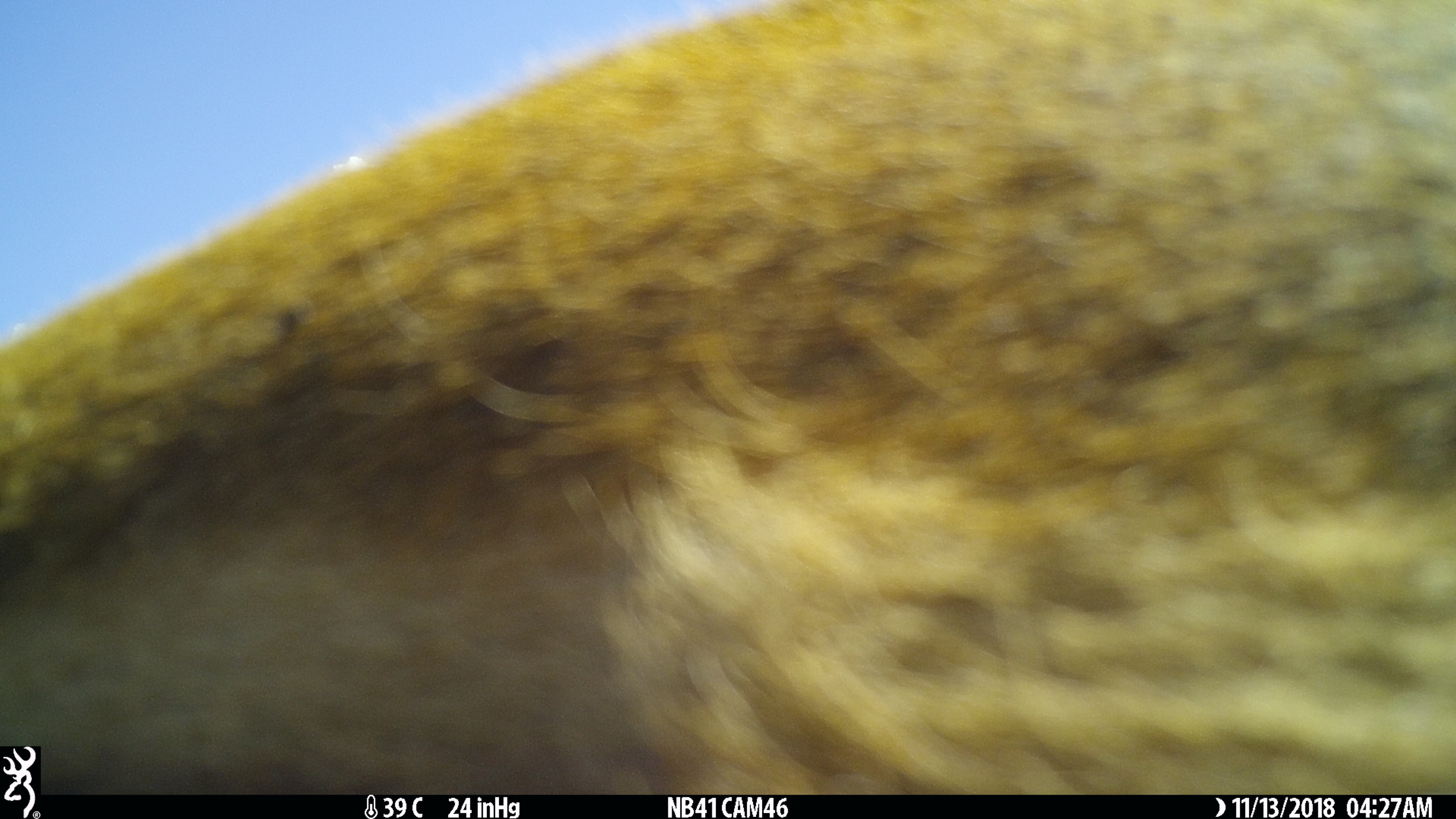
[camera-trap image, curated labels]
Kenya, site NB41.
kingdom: Animalia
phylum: Chordata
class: Mammalia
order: Artiodactyla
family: Bovidae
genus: Aepyceros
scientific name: Aepyceros melampus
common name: impala